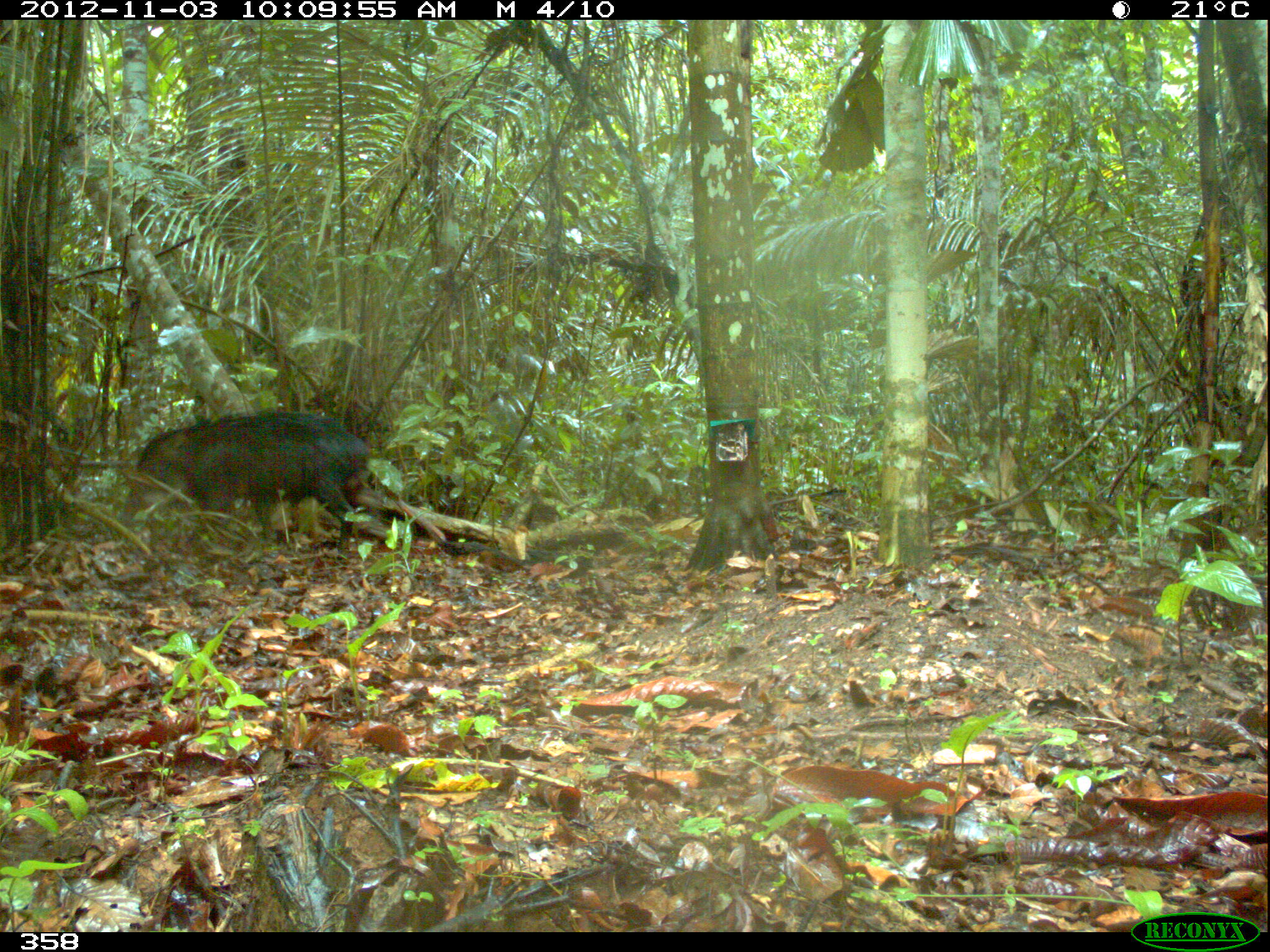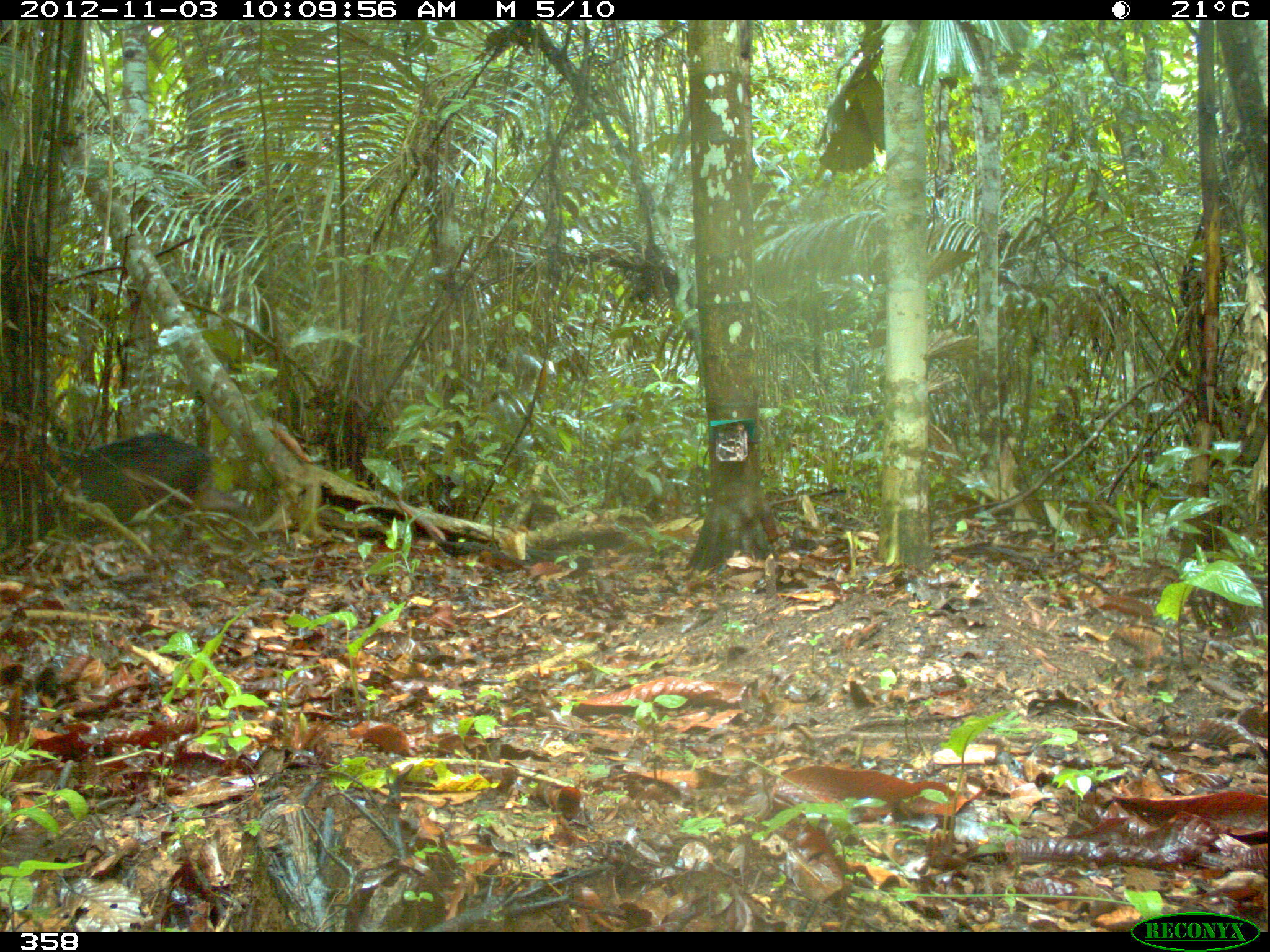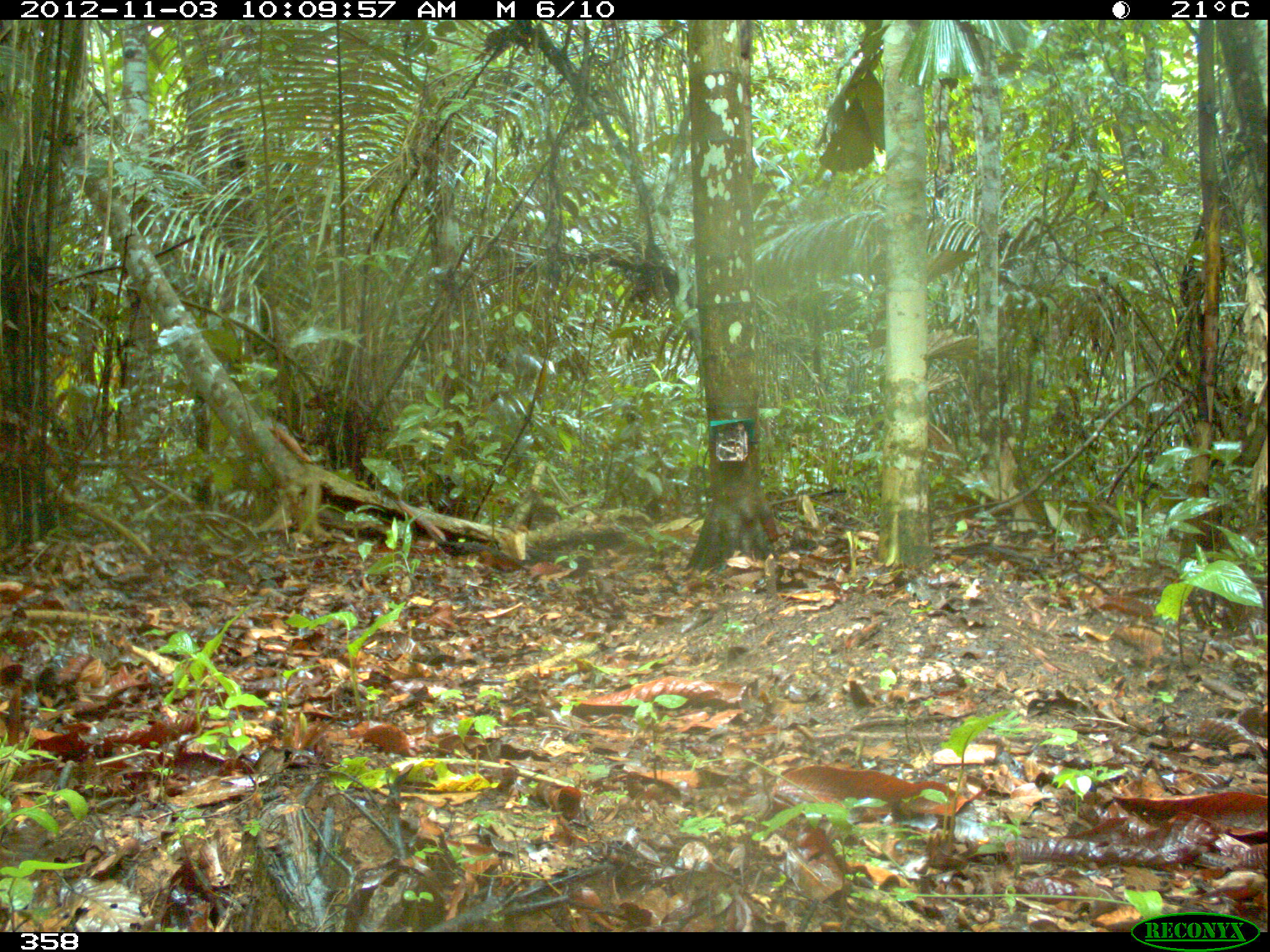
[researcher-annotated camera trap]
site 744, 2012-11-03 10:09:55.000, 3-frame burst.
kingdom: Animalia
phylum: Chordata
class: Mammalia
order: Artiodactyla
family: Tayassuidae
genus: Tayassu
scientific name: Tayassu pecari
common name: white-lipped peccary